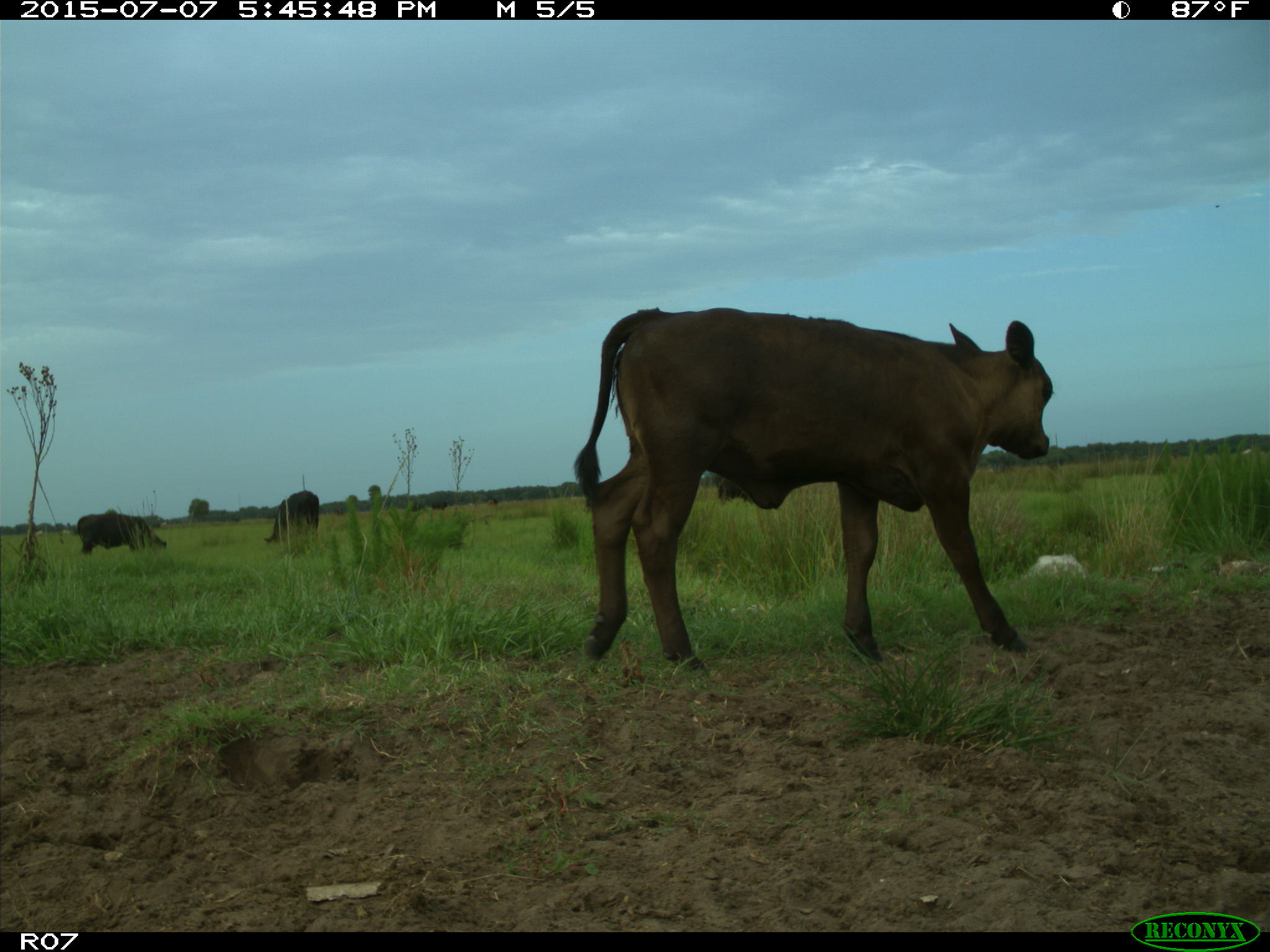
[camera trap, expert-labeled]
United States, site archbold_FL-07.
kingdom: Animalia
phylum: Chordata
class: Mammalia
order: Artiodactyla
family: Bovidae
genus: Bos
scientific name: Bos taurus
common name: domestic cow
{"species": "Bos taurus (domestic cow)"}